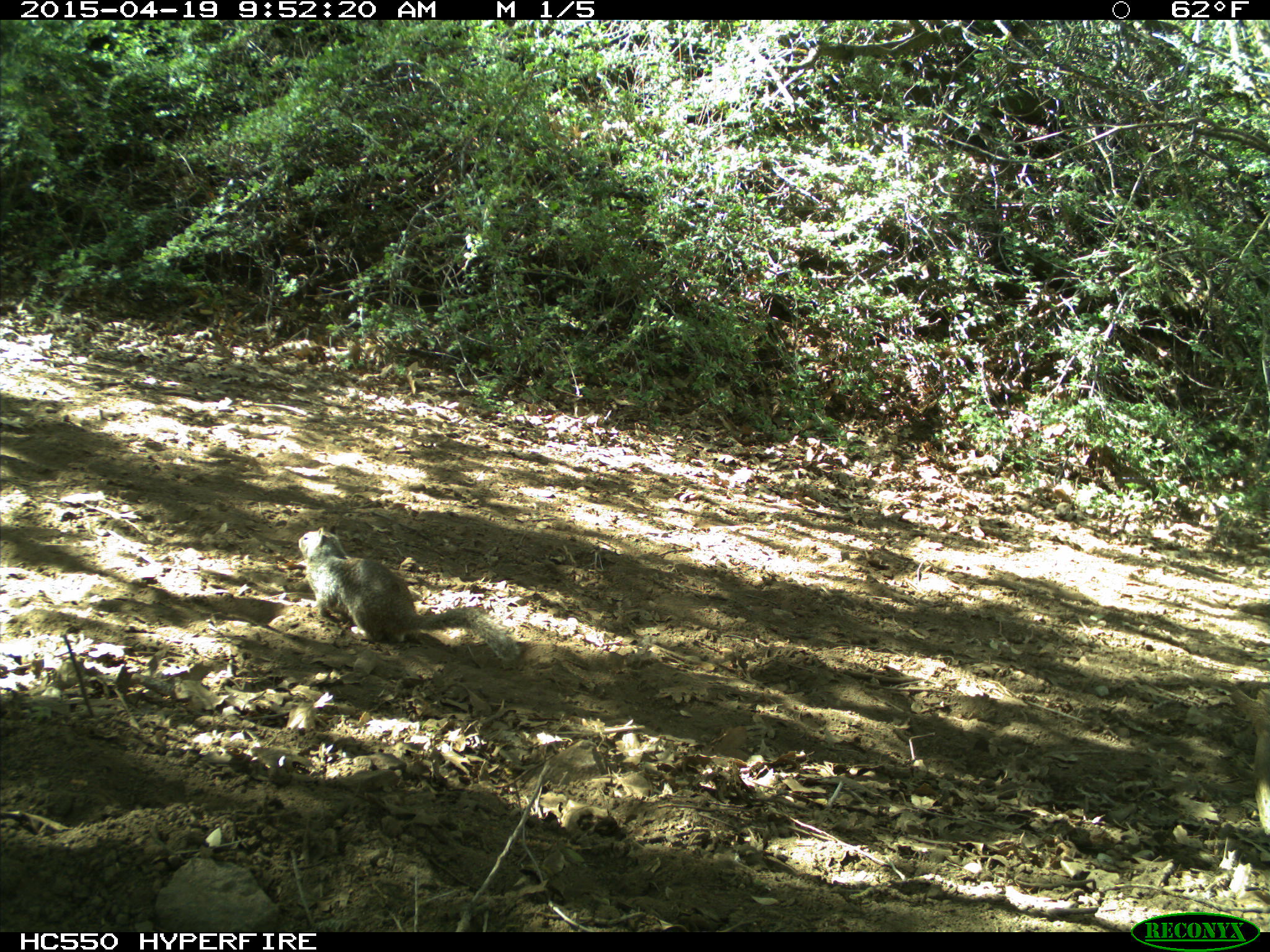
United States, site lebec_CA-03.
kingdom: Animalia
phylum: Chordata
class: Mammalia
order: Rodentia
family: Sciuridae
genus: Otospermophilus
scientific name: Otospermophilus beecheyi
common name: california ground squirrel